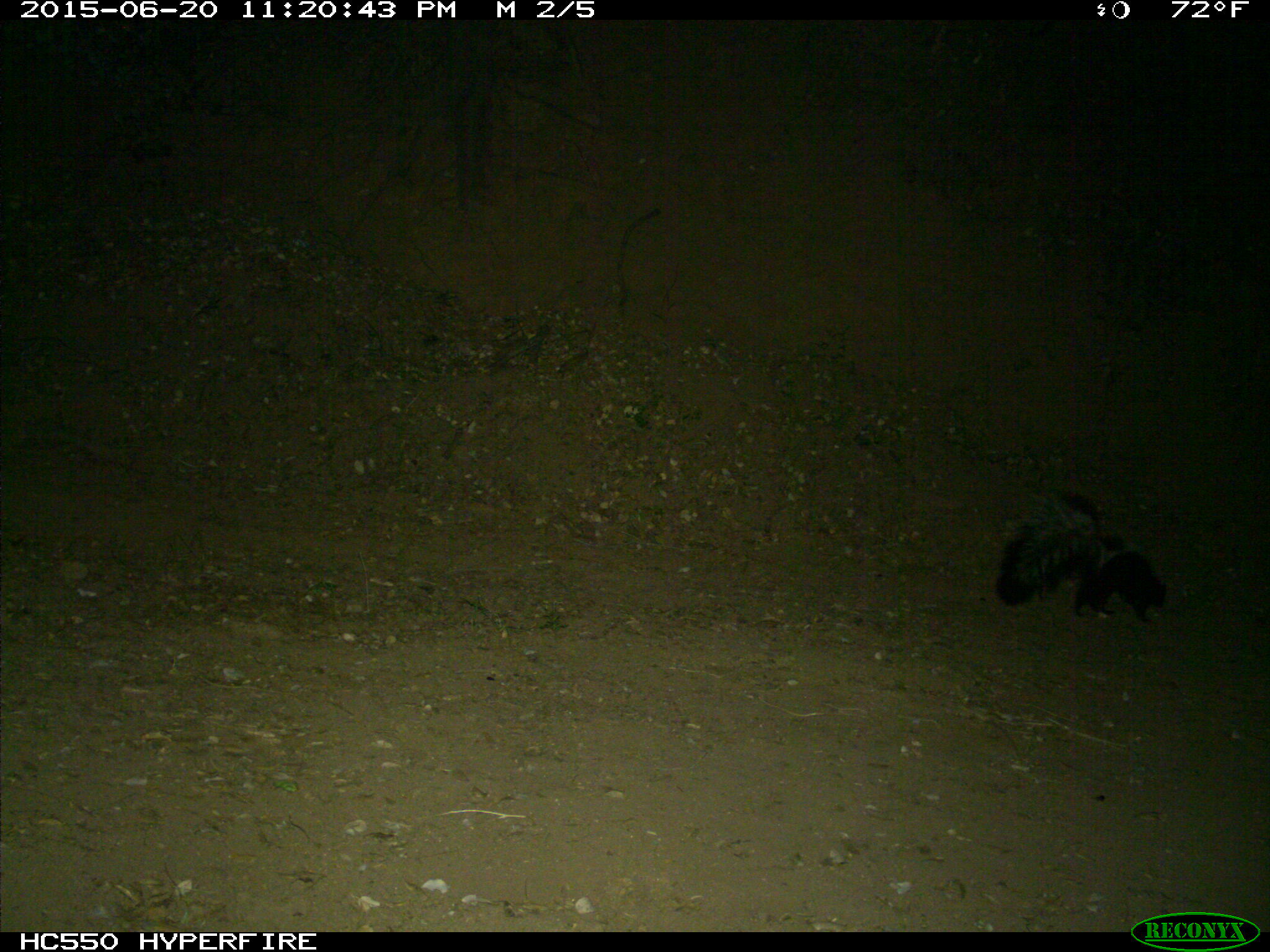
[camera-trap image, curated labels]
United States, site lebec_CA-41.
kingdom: Animalia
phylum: Chordata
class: Mammalia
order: Carnivora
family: Mephitidae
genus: Mephitis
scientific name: Mephitis mephitis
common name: striped skunk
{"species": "Mephitis mephitis (striped skunk)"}